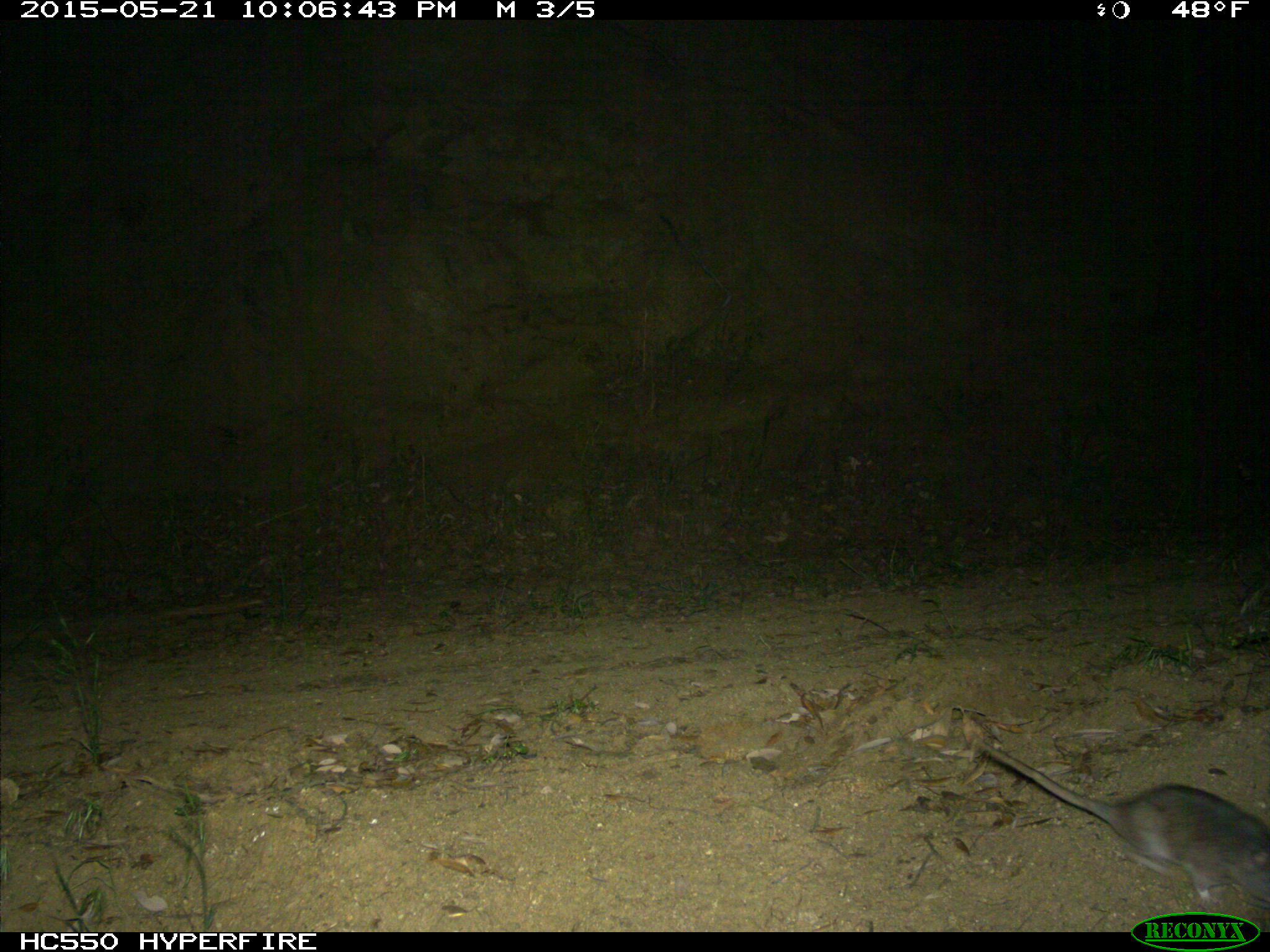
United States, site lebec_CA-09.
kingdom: Animalia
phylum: Chordata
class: Mammalia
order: Rodentia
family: Cricetidae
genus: Neotoma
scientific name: Neotoma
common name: pack rat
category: unidentified pack rat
Unidentified pack rat (pack rat) (Neotoma).